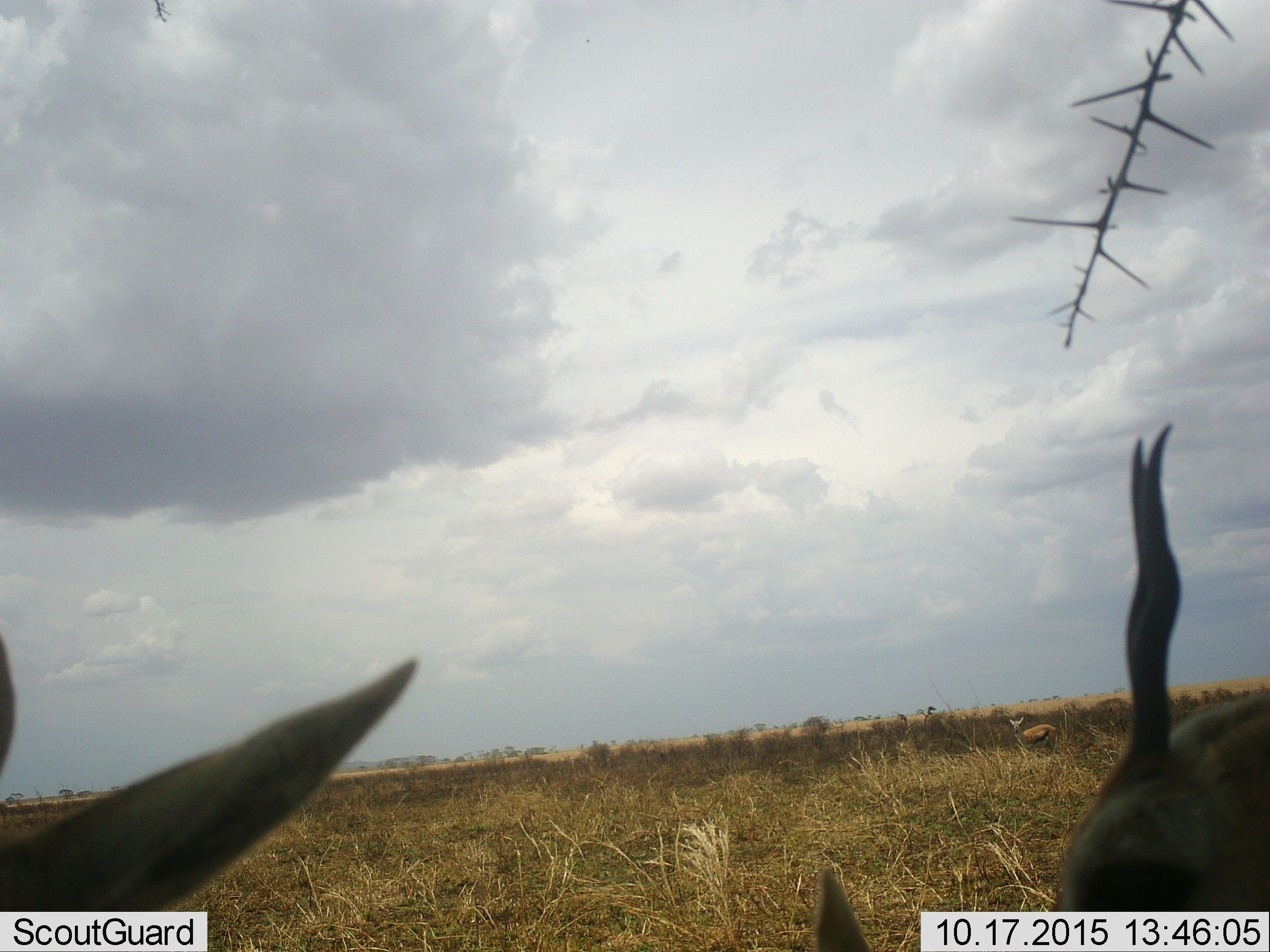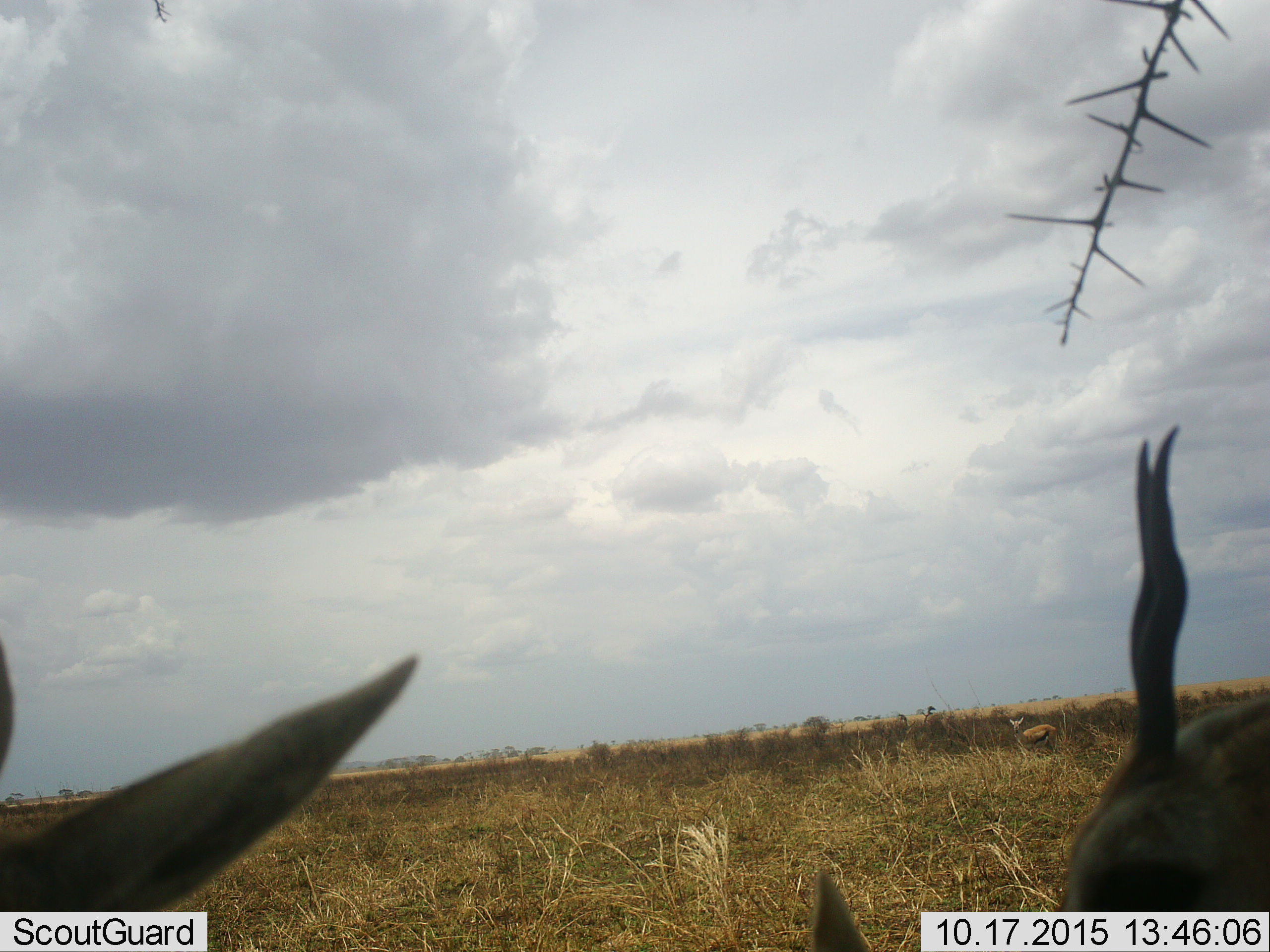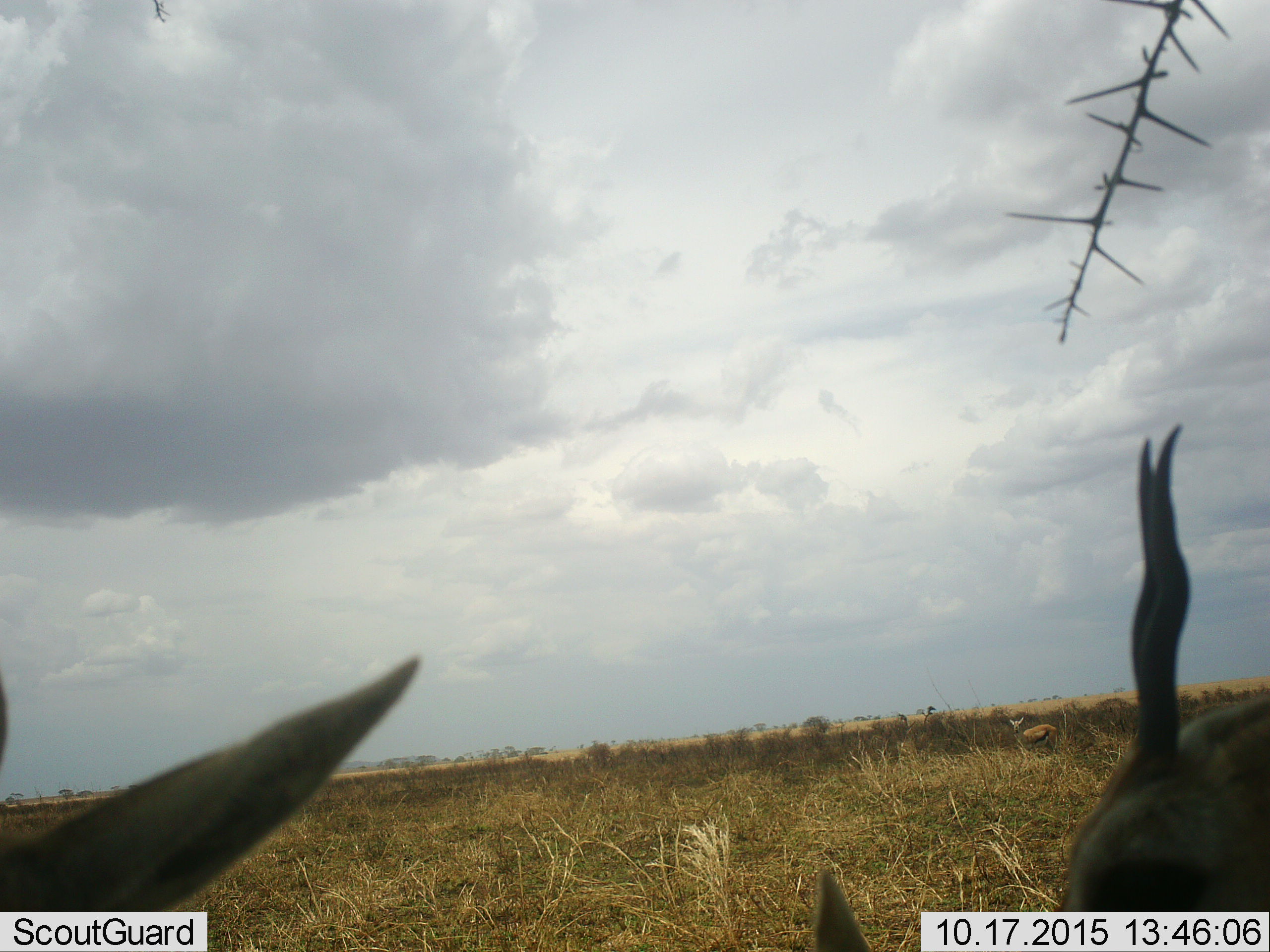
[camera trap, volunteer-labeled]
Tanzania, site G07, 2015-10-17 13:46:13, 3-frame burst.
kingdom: Animalia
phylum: Chordata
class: Mammalia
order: Artiodactyla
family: Bovidae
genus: Eudorcas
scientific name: Eudorcas thomsonii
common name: thomson's gazelle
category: gazellethomsons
Gazellethomsons (thomson's gazelle) (Eudorcas thomsonii), count 4. Behavior (volunteer vote fractions): standing 100%, resting 0%, moving 12%, interacting 0%. Young present (vote fraction): 0%. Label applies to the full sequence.